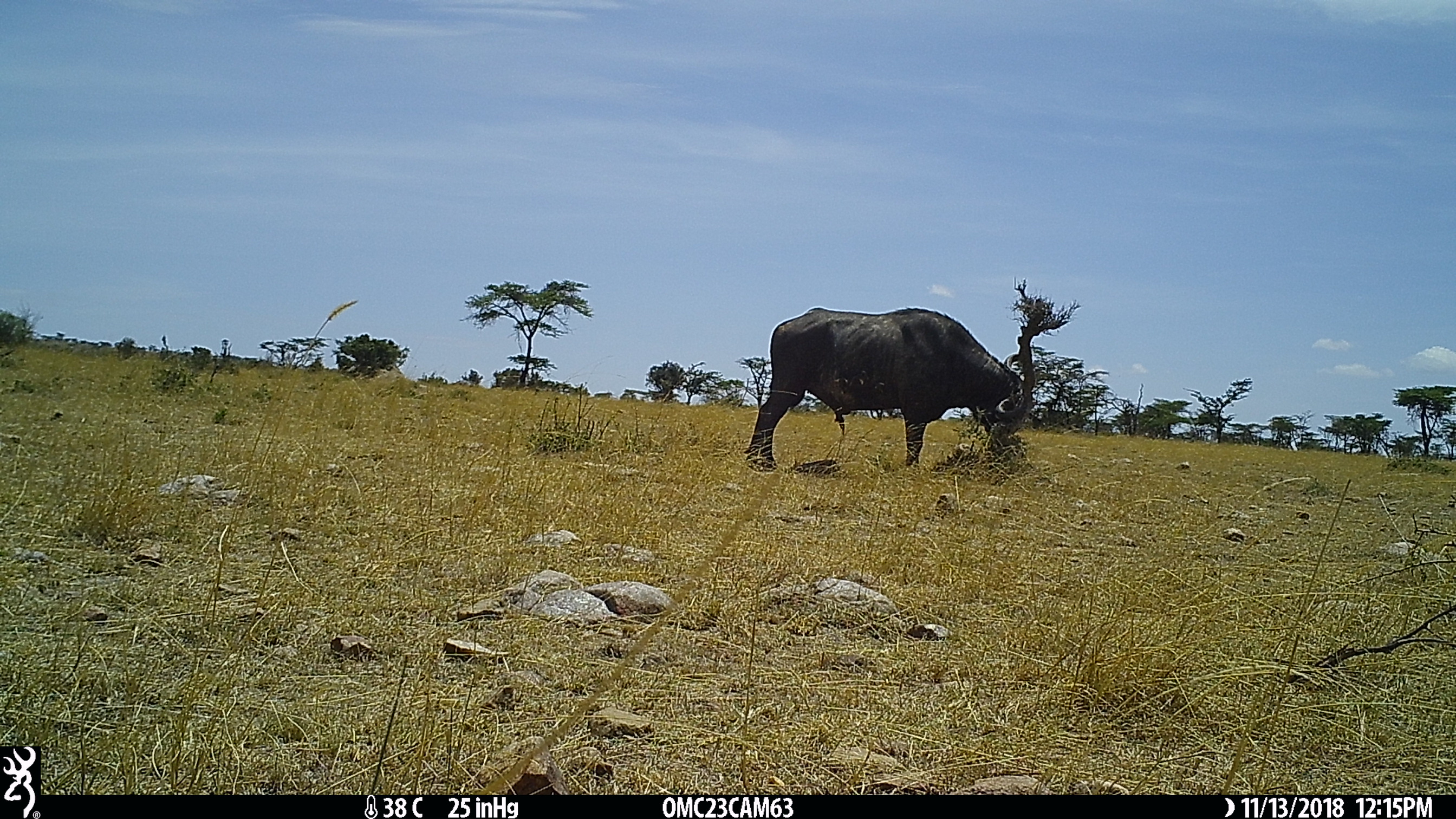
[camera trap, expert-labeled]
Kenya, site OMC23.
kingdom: Animalia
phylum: Chordata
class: Mammalia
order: Artiodactyla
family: Bovidae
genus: Syncerus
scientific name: Syncerus caffer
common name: buffalo